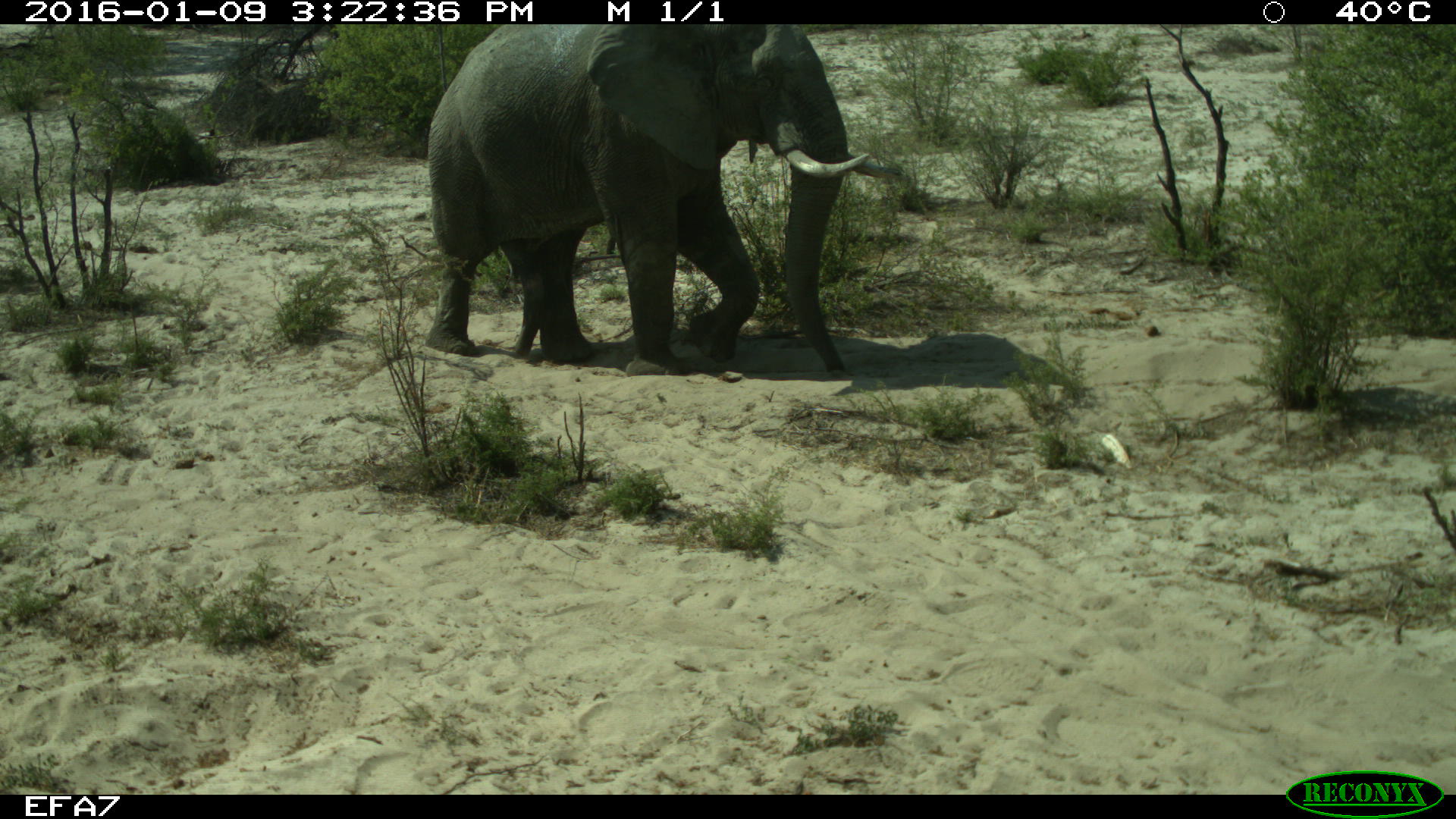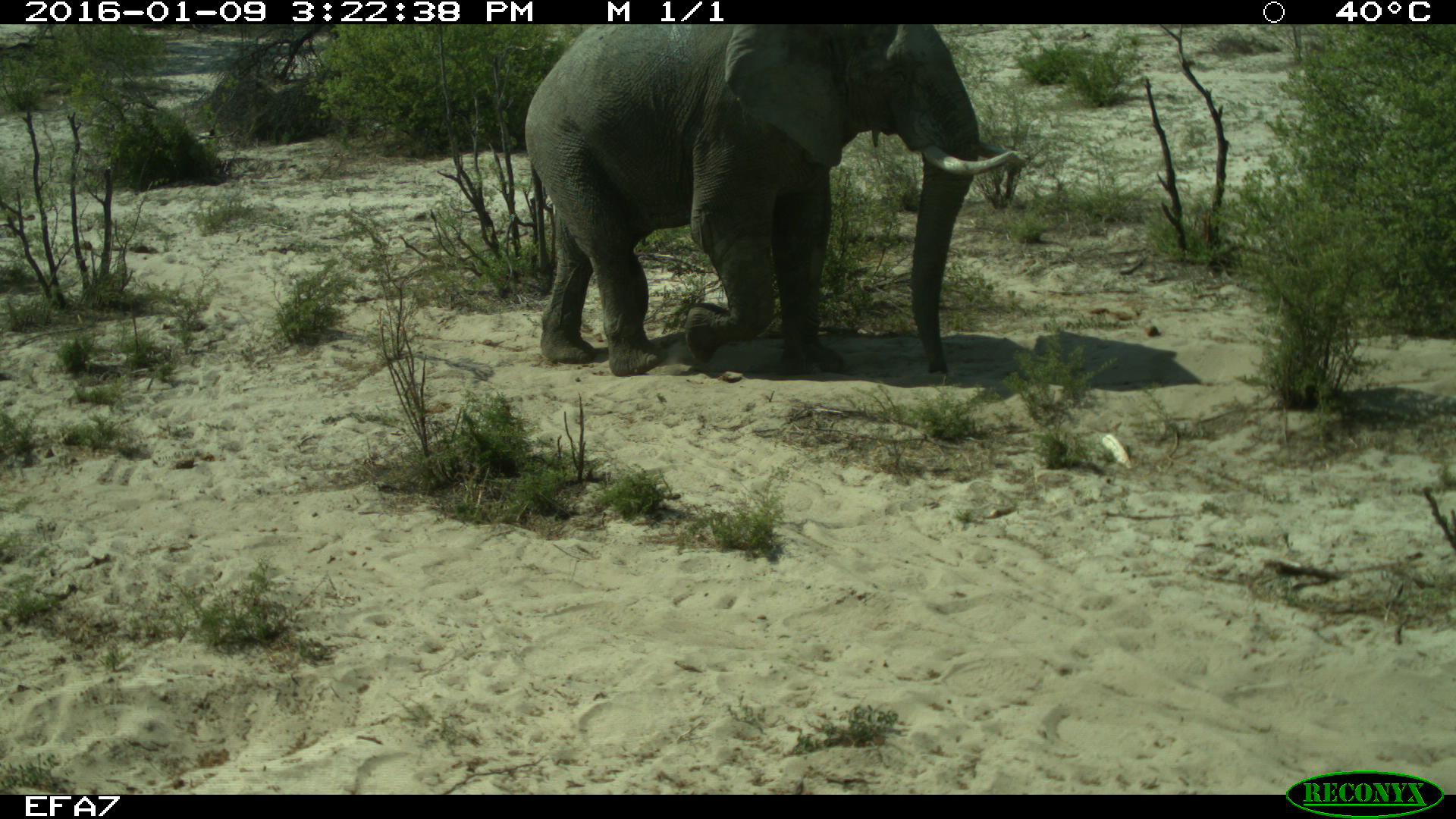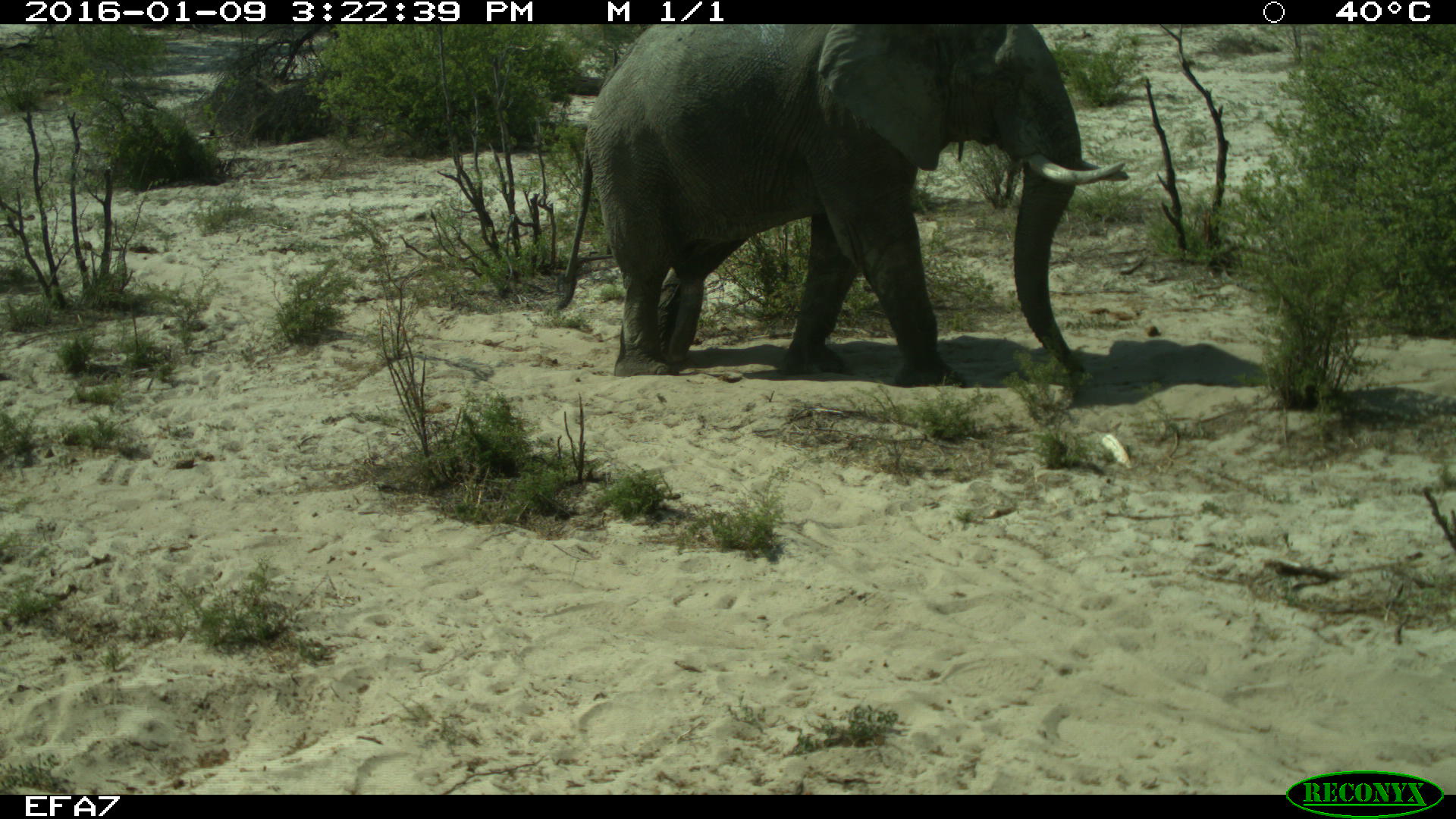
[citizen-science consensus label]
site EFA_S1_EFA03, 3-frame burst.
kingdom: Animalia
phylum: Chordata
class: Mammalia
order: Proboscidea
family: Elephantidae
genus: Loxodonta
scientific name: Loxodonta africana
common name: african bush elephant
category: elephant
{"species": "elephant (african bush elephant) (Loxodonta africana)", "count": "1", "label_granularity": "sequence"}